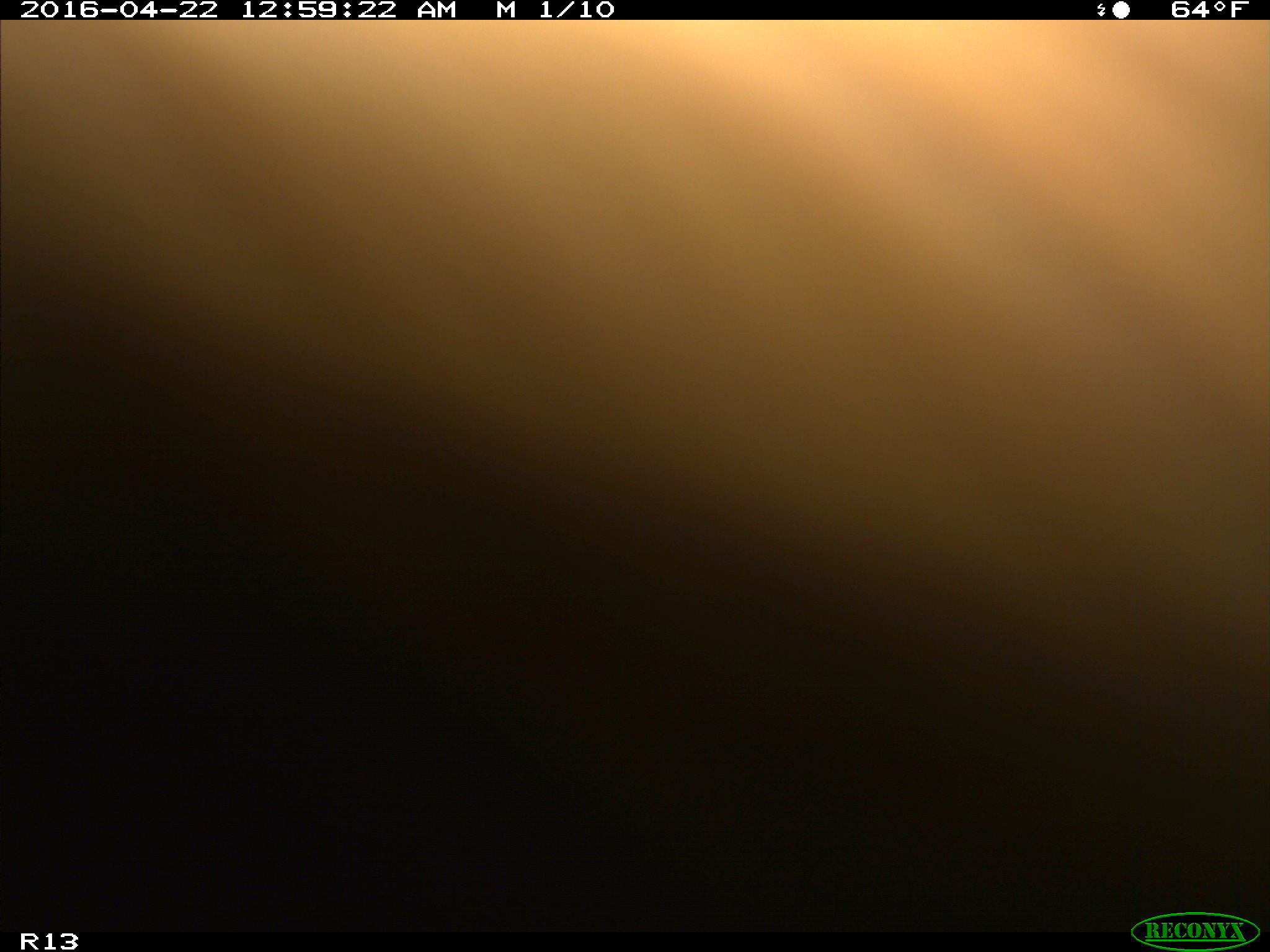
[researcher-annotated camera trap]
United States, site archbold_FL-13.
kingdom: Animalia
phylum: Chordata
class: Mammalia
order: Artiodactyla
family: Bovidae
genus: Bos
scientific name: Bos taurus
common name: domestic cow